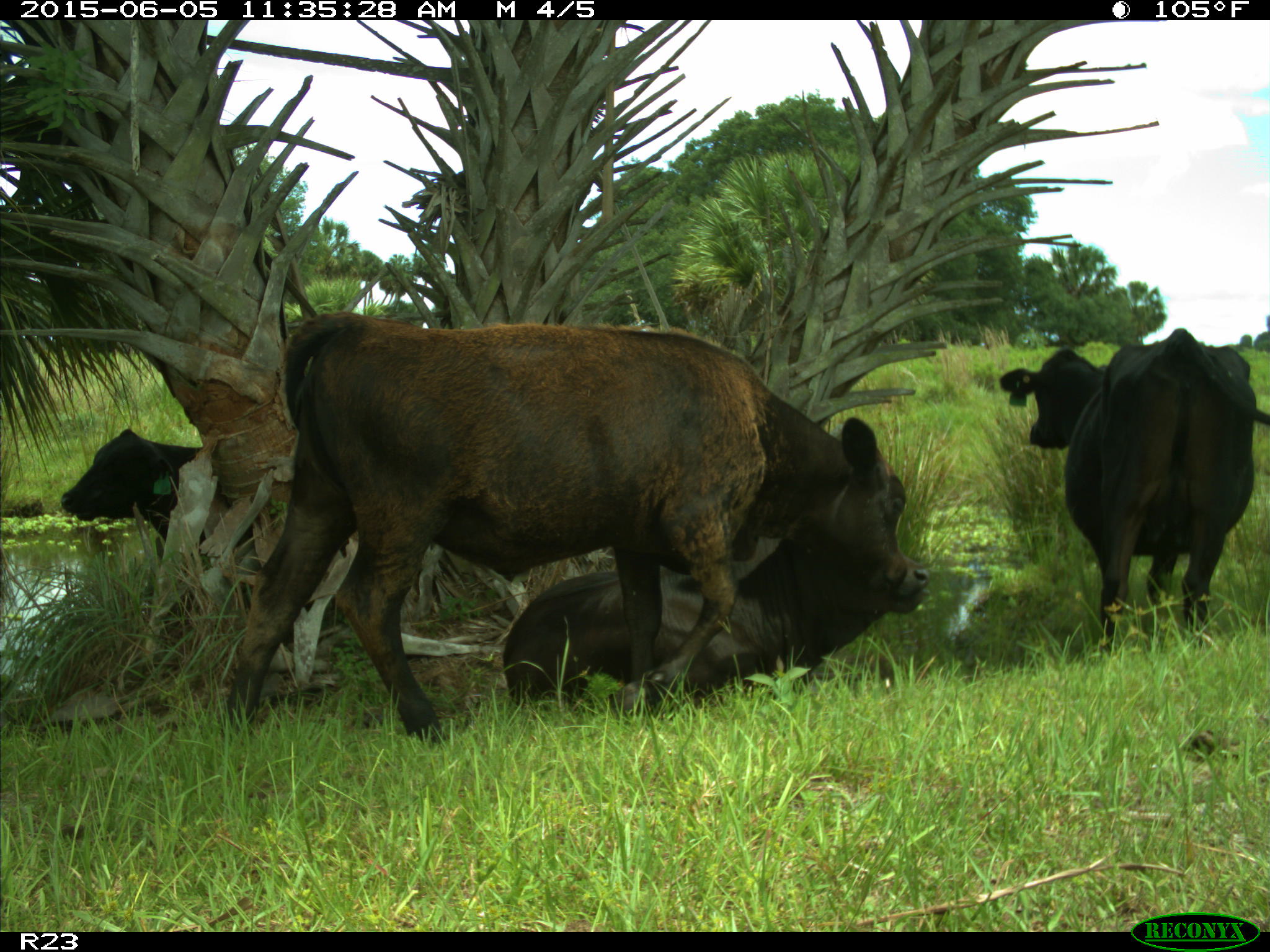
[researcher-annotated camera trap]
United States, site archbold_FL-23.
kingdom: Animalia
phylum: Chordata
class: Mammalia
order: Artiodactyla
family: Bovidae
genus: Bos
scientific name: Bos taurus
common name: domestic cow